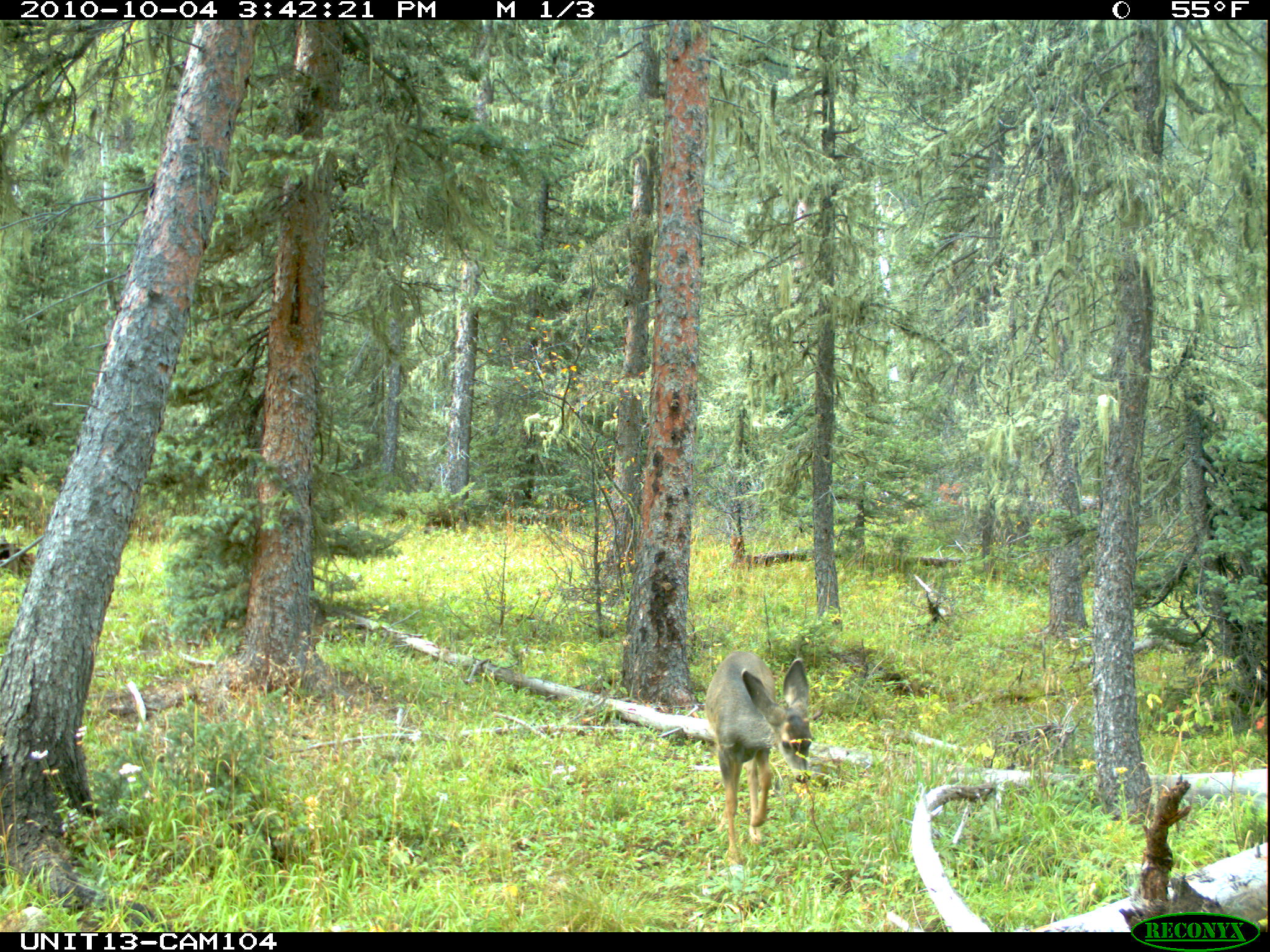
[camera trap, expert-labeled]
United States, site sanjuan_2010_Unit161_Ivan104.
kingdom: Animalia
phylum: Chordata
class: Mammalia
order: Artiodactyla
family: Cervidae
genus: Odocoileus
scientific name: Odocoileus hemionus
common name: mule deer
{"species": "Odocoileus hemionus (mule deer)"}